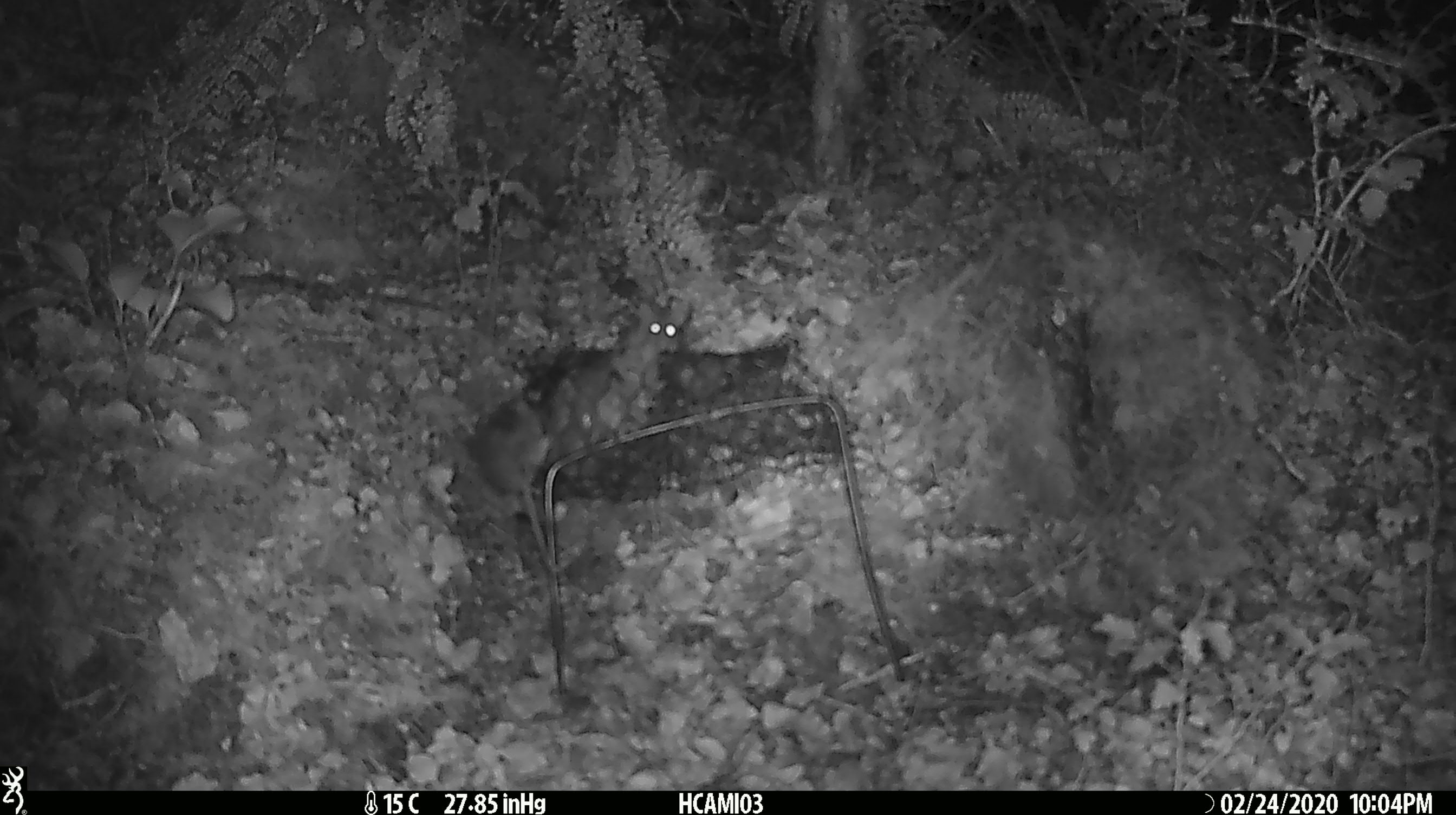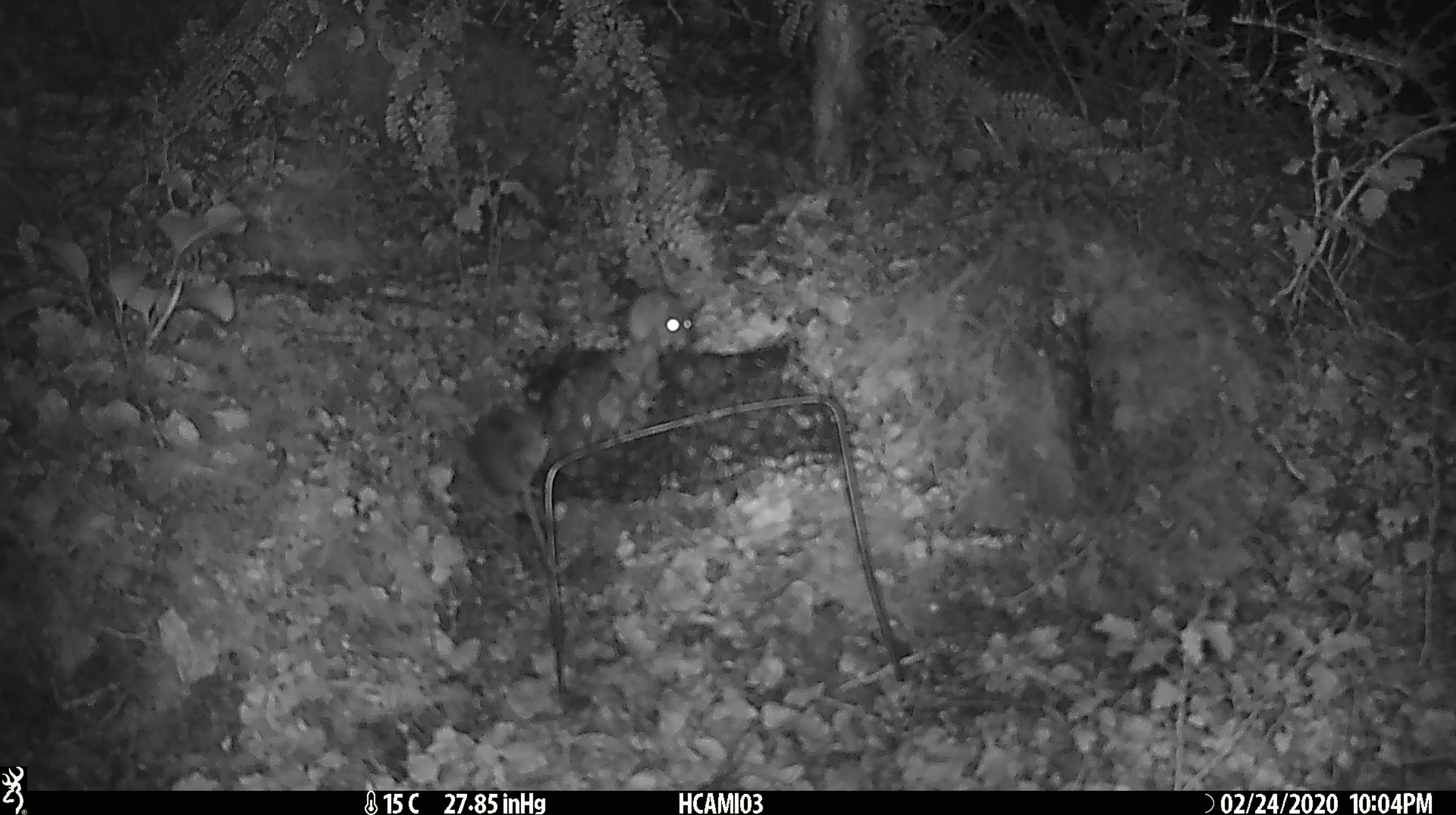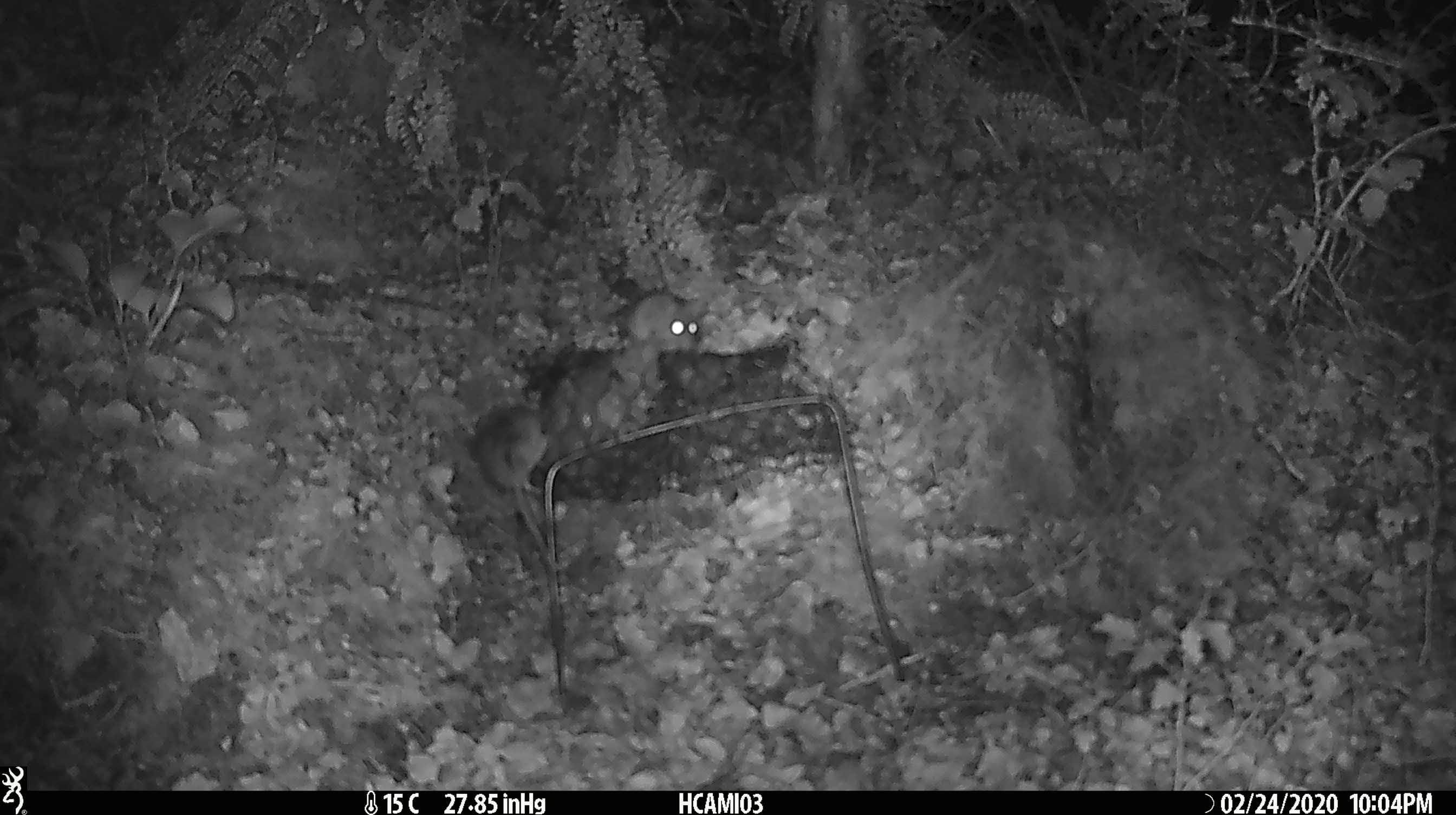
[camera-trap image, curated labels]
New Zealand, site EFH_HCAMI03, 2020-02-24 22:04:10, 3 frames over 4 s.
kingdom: Animalia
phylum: Chordata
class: Mammalia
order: Rodentia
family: Muridae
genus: Mus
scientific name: Mus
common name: mouse